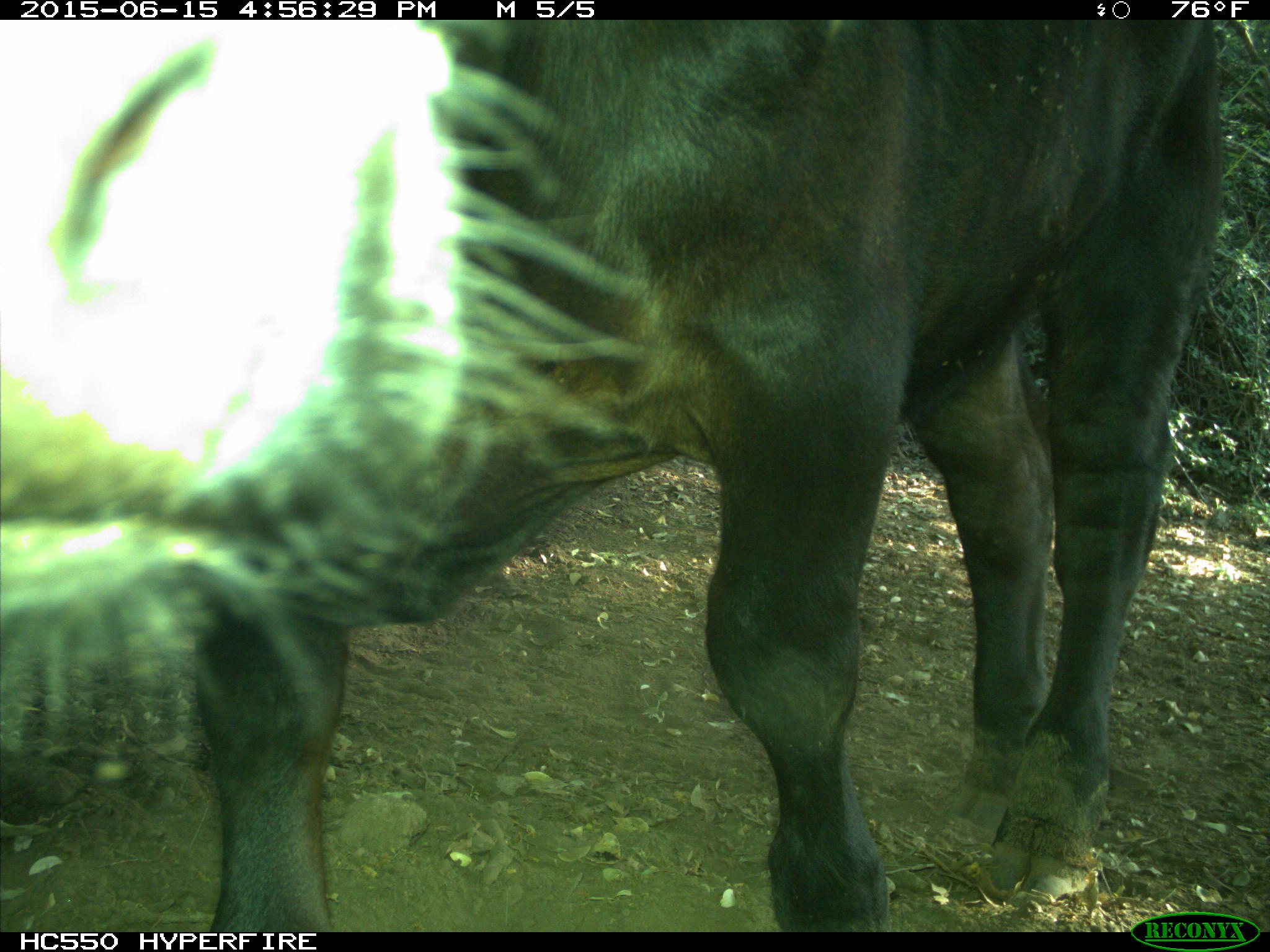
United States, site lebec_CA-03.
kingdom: Animalia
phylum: Chordata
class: Mammalia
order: Artiodactyla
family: Bovidae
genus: Bos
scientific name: Bos taurus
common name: domestic cow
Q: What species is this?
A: Bos taurus (domestic cow).